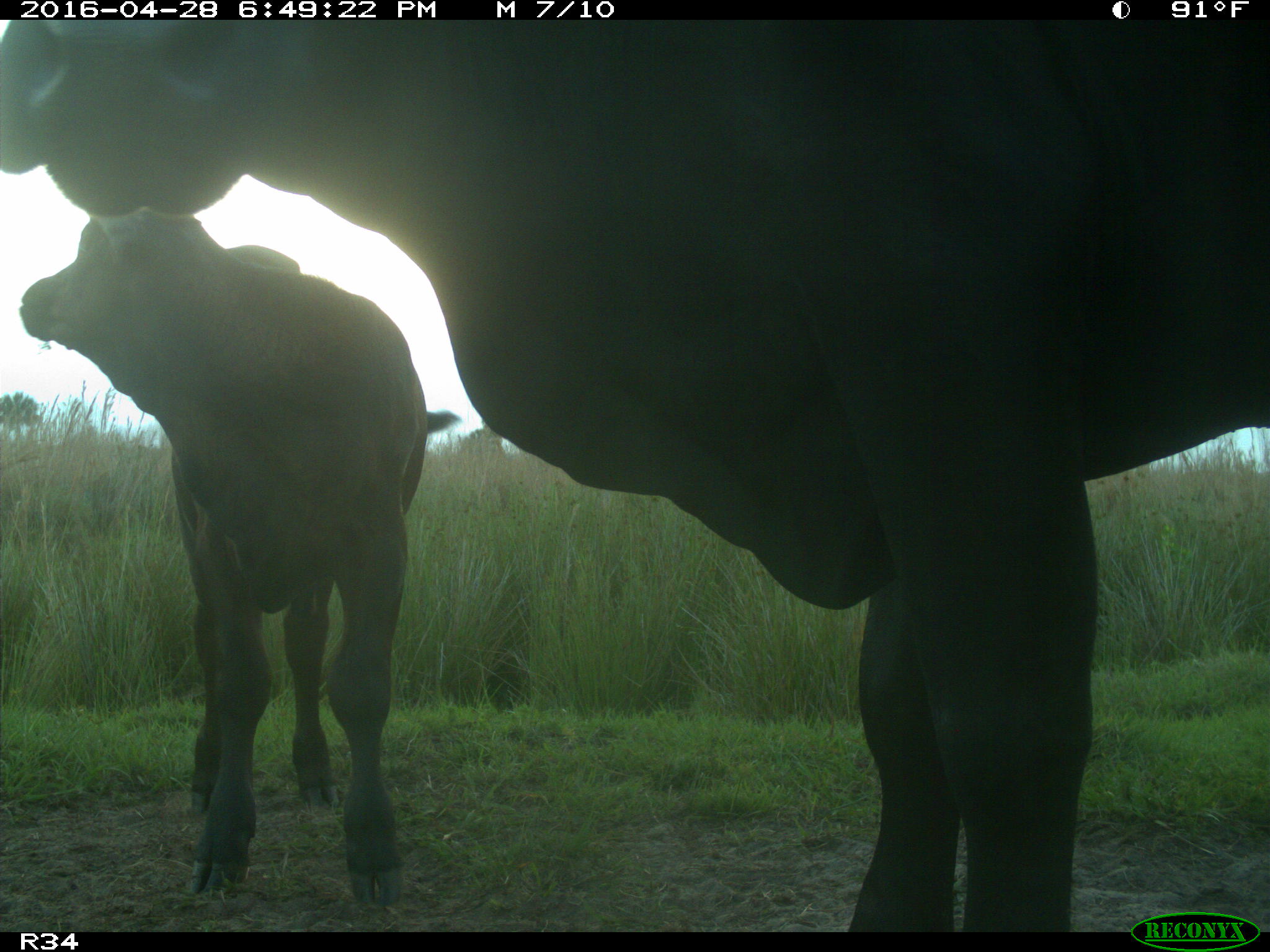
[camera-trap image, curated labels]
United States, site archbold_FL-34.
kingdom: Animalia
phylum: Chordata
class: Mammalia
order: Artiodactyla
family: Bovidae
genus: Bos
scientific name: Bos taurus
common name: domestic cow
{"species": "Bos taurus (domestic cow)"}